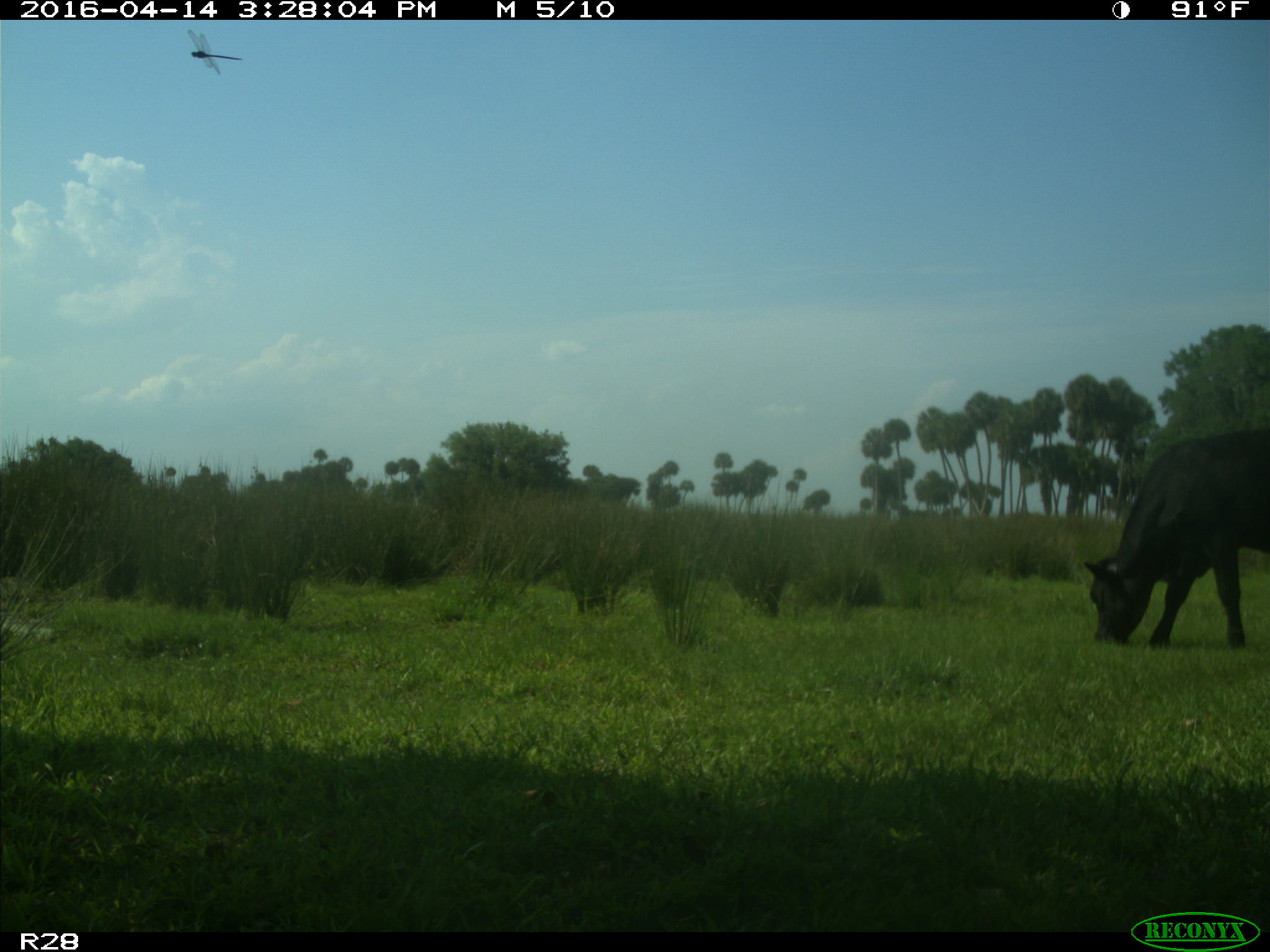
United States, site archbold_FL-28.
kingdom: Animalia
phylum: Chordata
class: Mammalia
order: Artiodactyla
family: Bovidae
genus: Bos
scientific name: Bos taurus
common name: domestic cow